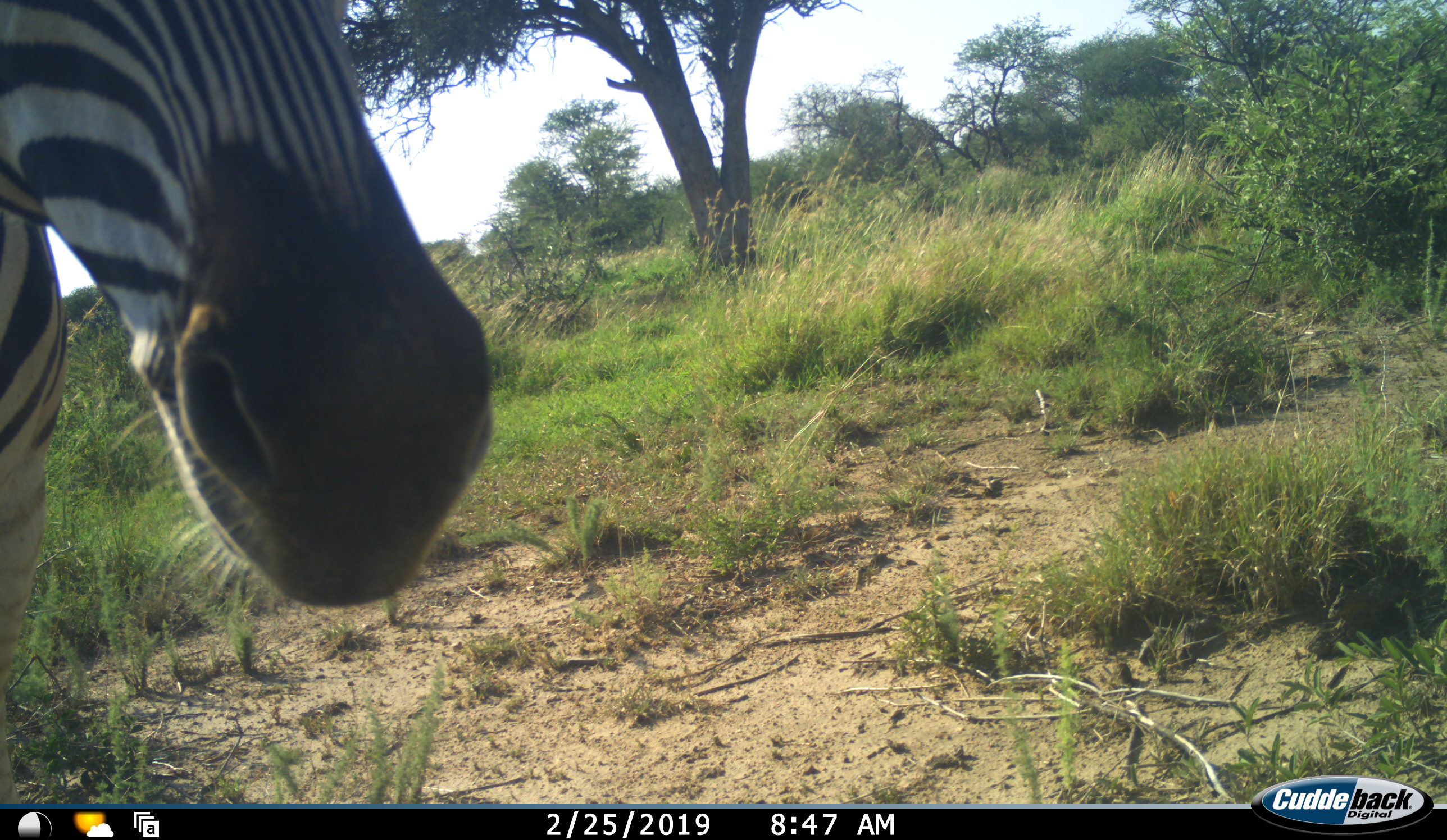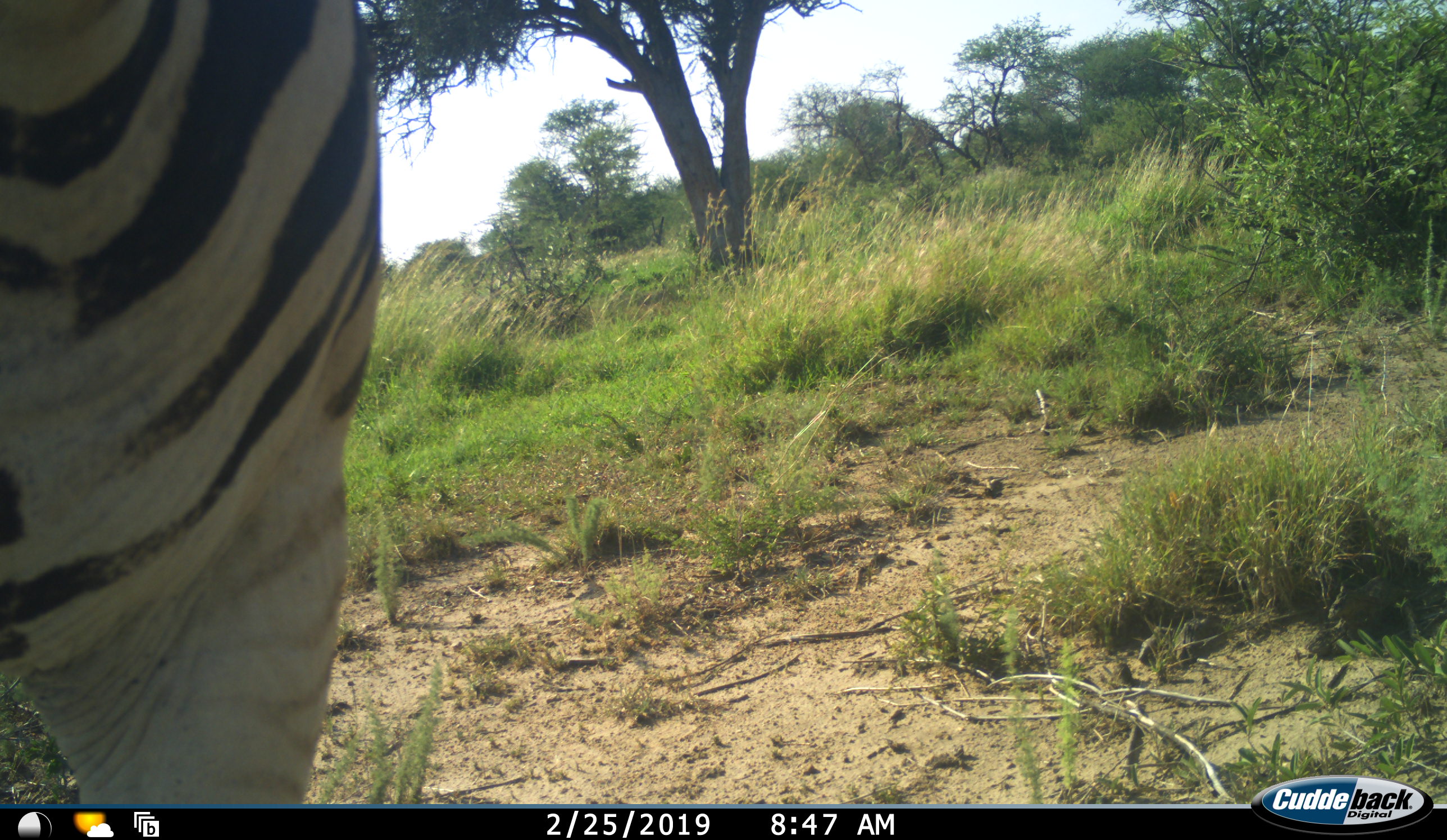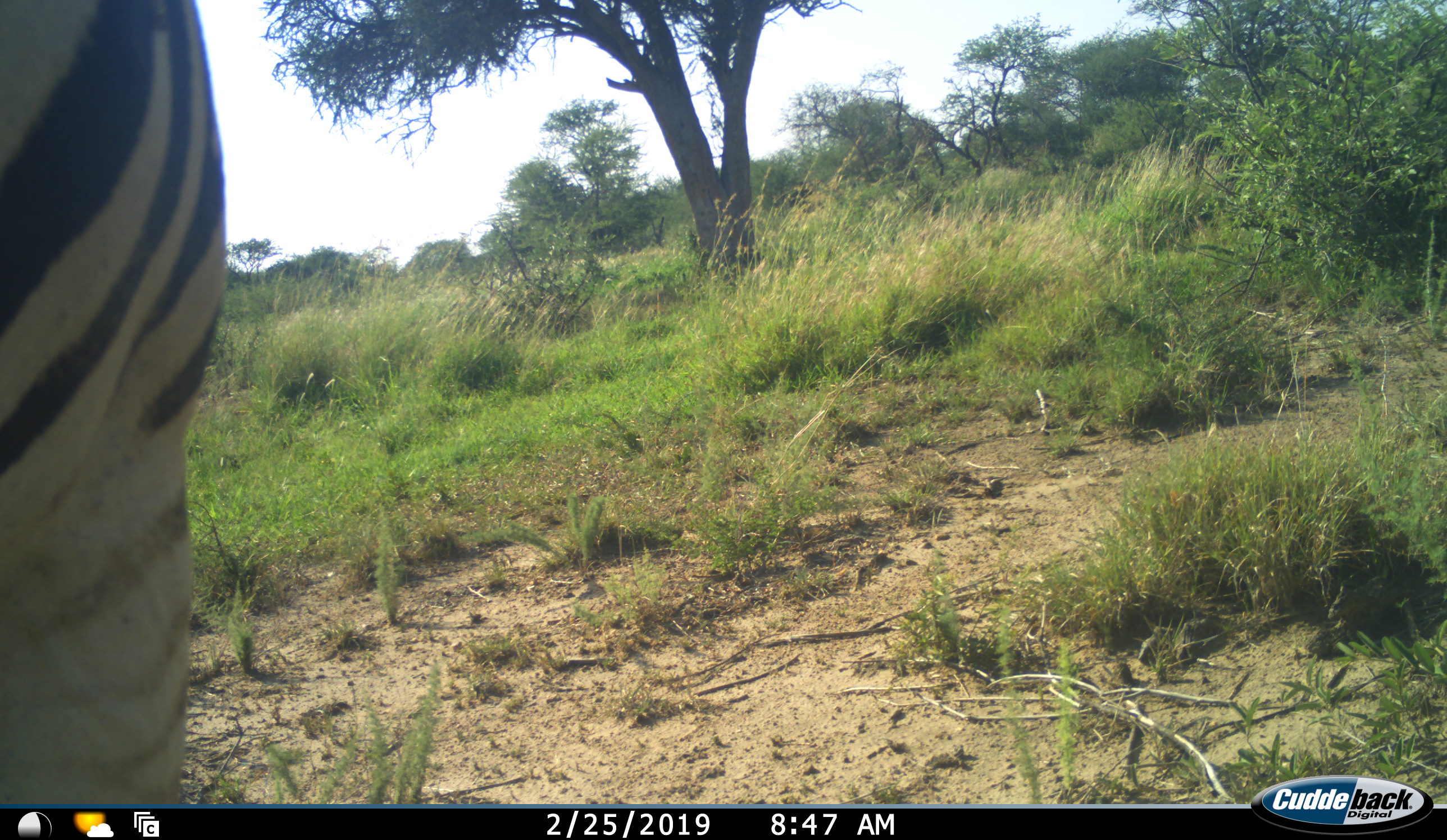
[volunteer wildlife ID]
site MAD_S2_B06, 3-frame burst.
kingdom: Animalia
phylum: Chordata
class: Mammalia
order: Perissodactyla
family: Equidae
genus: Equus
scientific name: Equus quagga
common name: plains zebra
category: zebraplains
Zebraplains (plains zebra) (Equus quagga), count 1. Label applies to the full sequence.